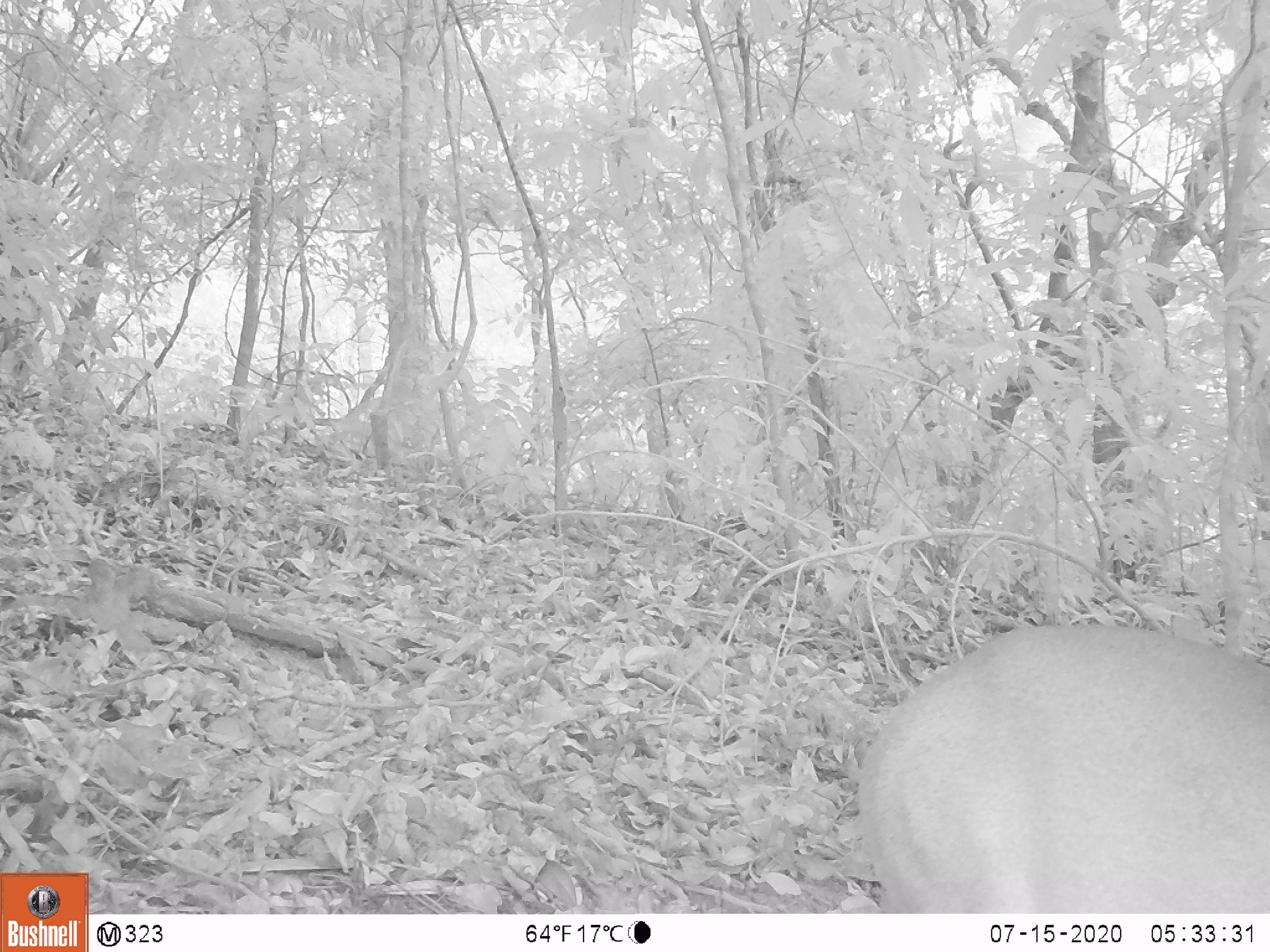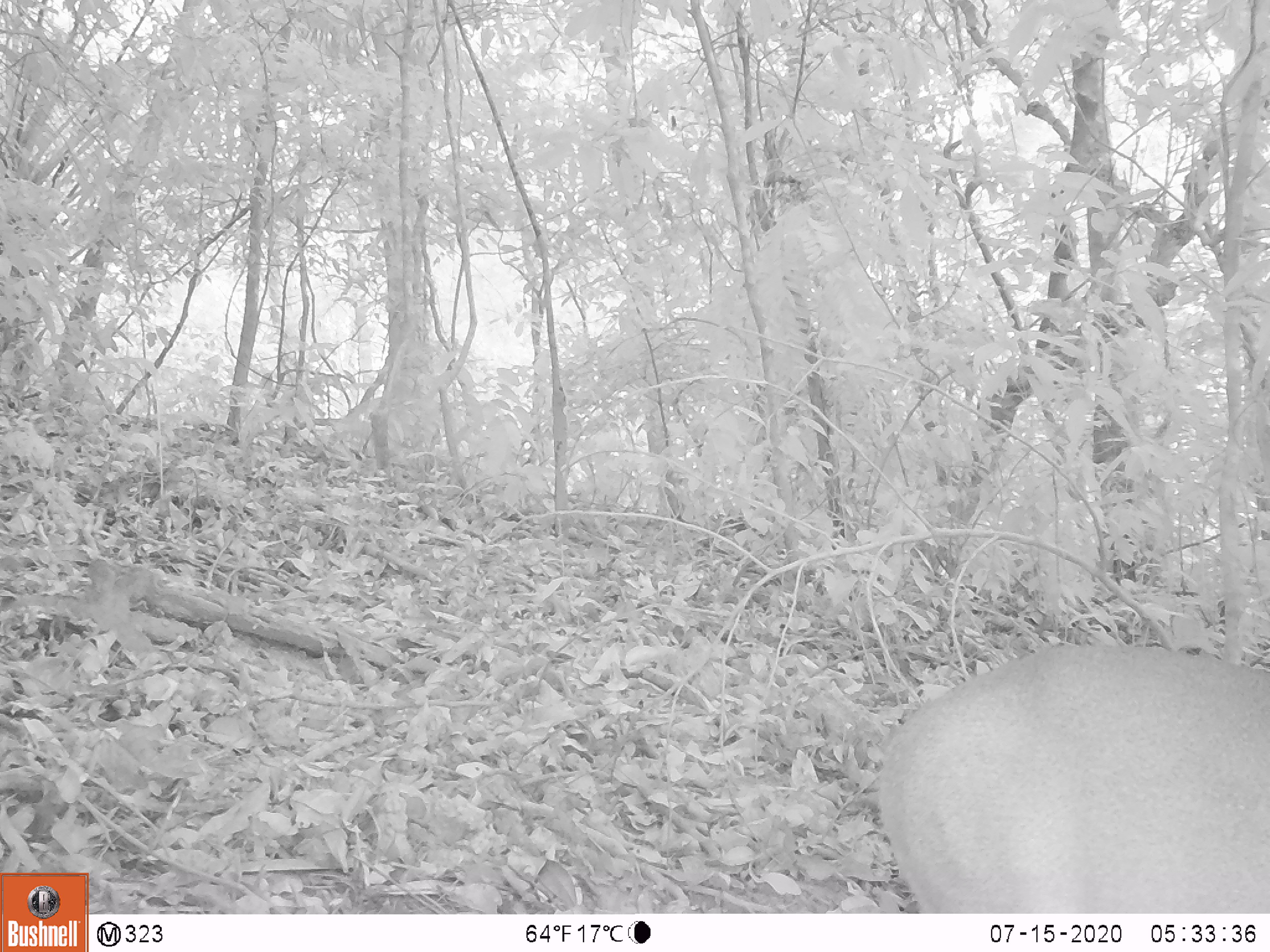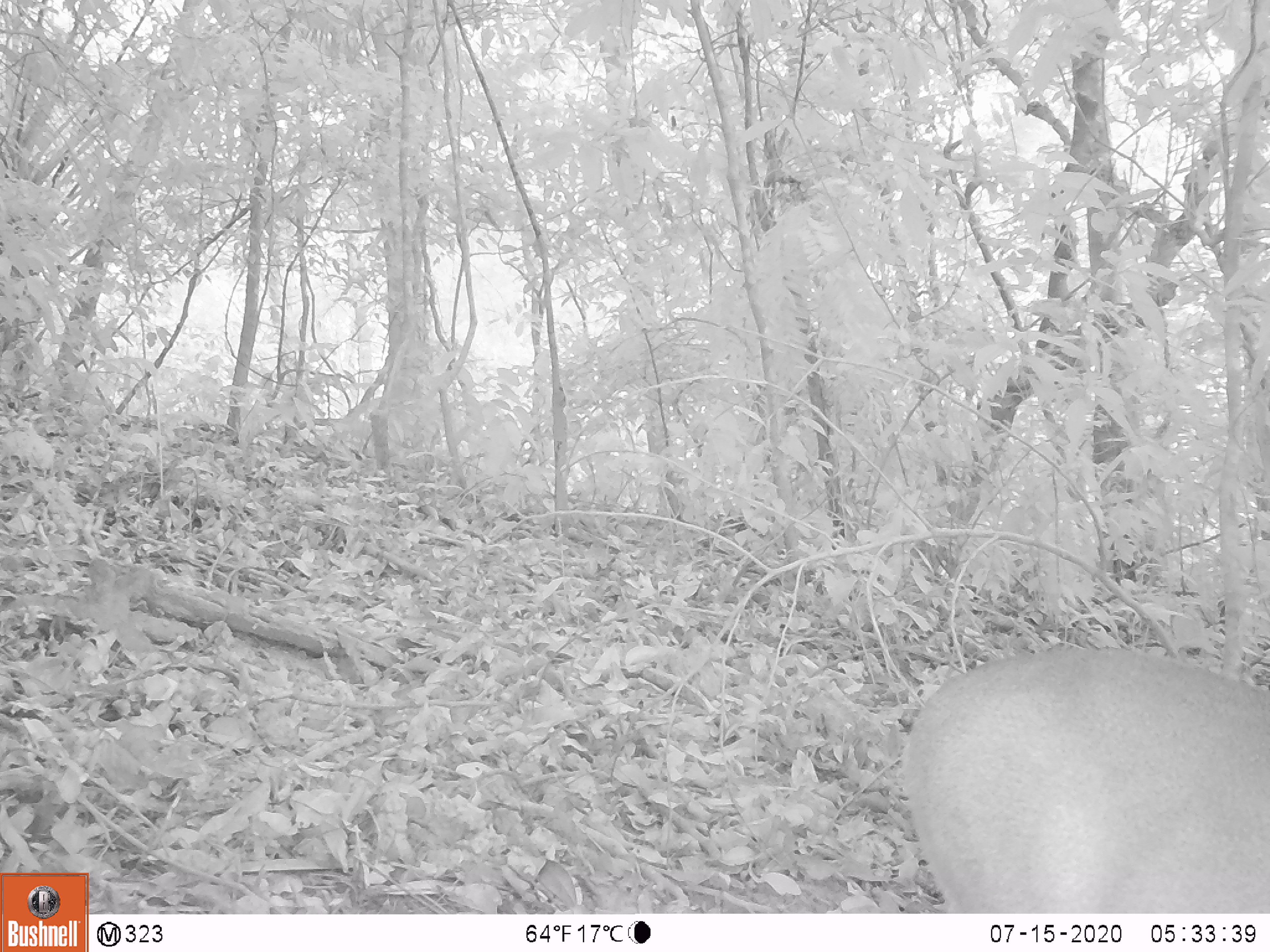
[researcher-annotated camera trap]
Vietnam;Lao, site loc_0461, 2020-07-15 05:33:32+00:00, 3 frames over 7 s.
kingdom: Animalia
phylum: Chordata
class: Mammalia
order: Artiodactyla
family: Cervidae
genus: Muntiacus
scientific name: Muntiacus vuquangensis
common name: large-antlered muntjac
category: large antlered muntjac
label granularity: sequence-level